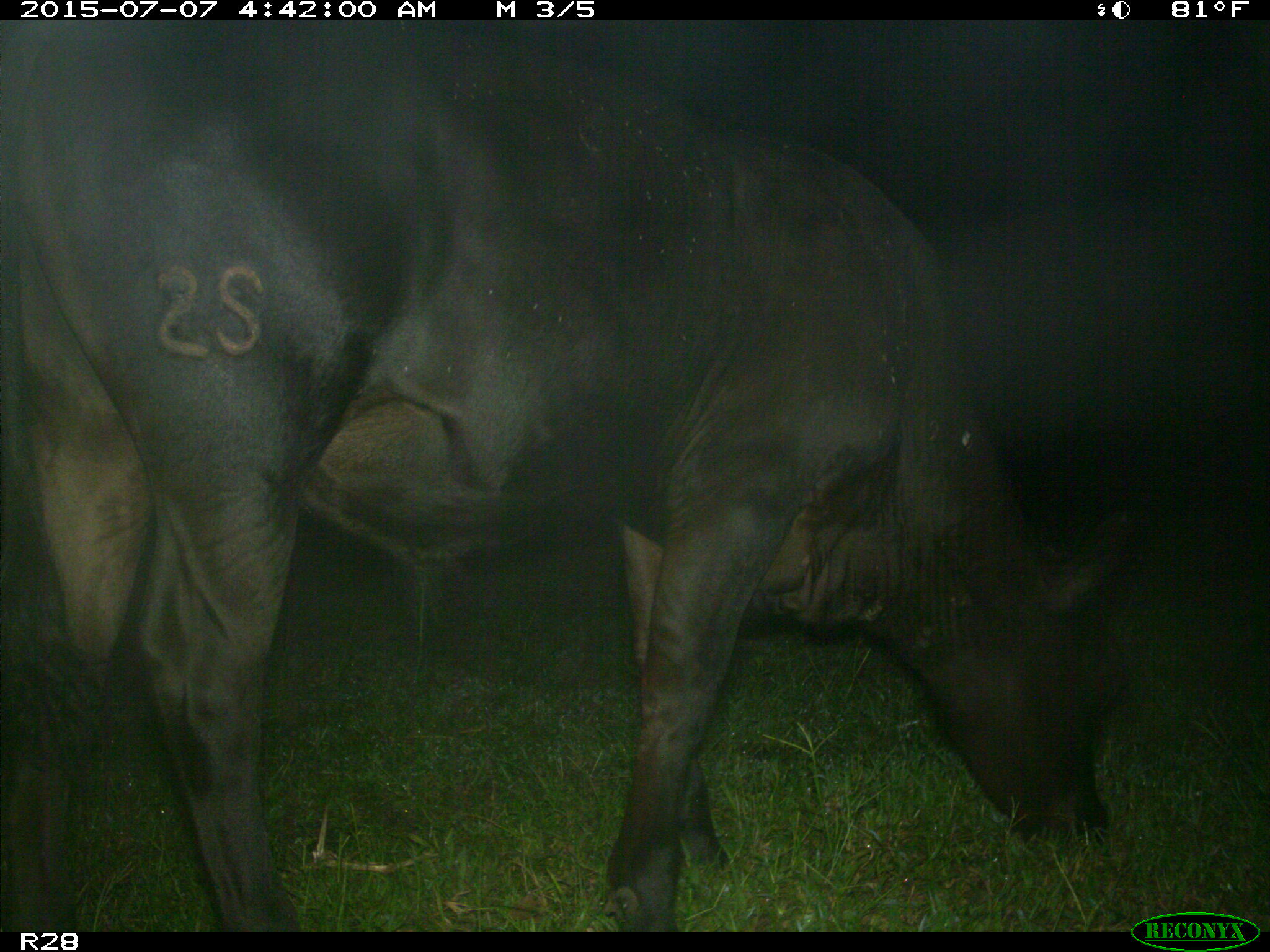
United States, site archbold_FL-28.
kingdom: Animalia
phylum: Chordata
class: Mammalia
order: Artiodactyla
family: Bovidae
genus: Bos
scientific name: Bos taurus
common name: domestic cow